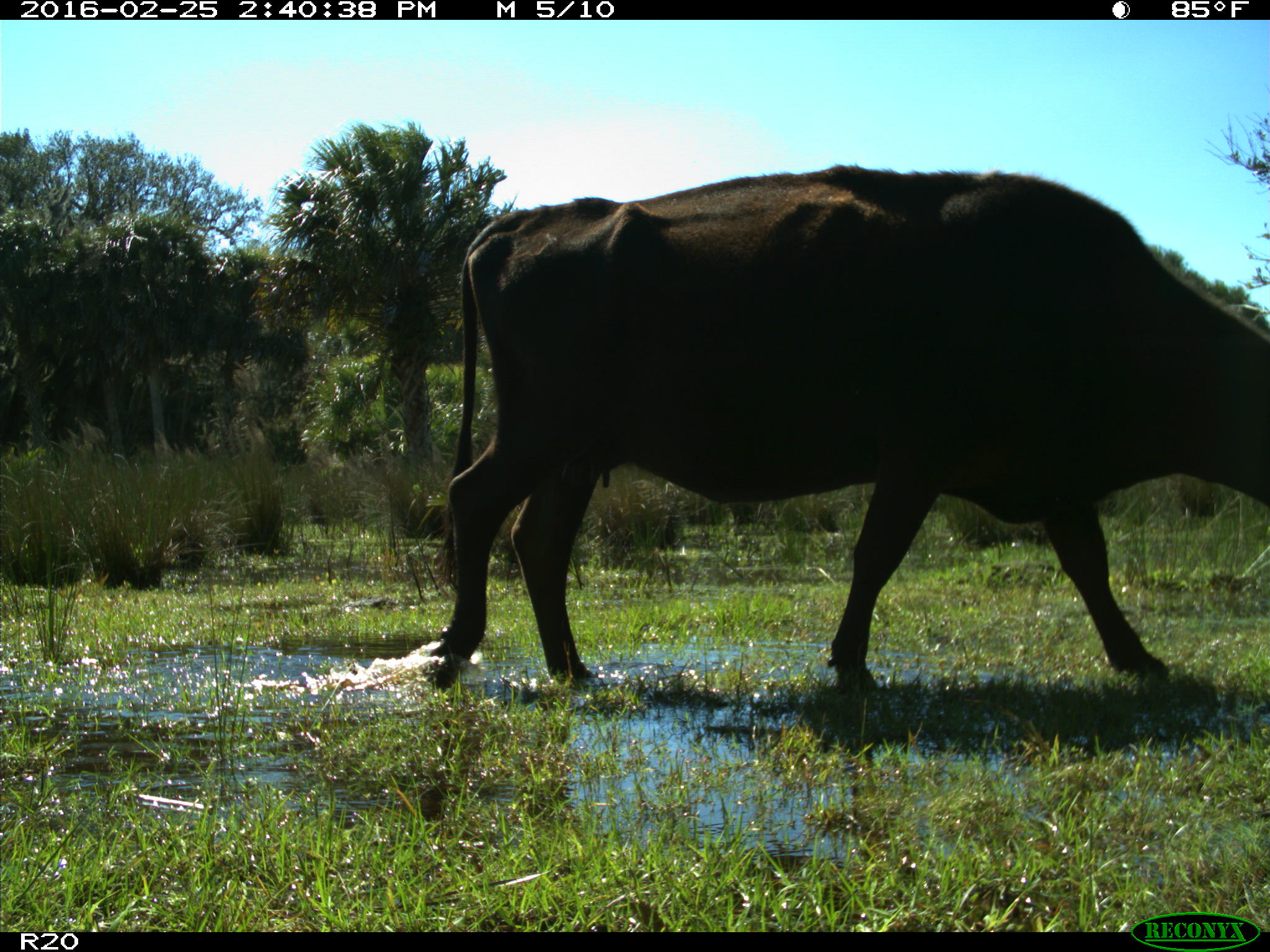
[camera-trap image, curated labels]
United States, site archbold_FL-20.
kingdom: Animalia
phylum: Chordata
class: Mammalia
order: Artiodactyla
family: Bovidae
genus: Bos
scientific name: Bos taurus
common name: domestic cow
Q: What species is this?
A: Bos taurus (domestic cow).